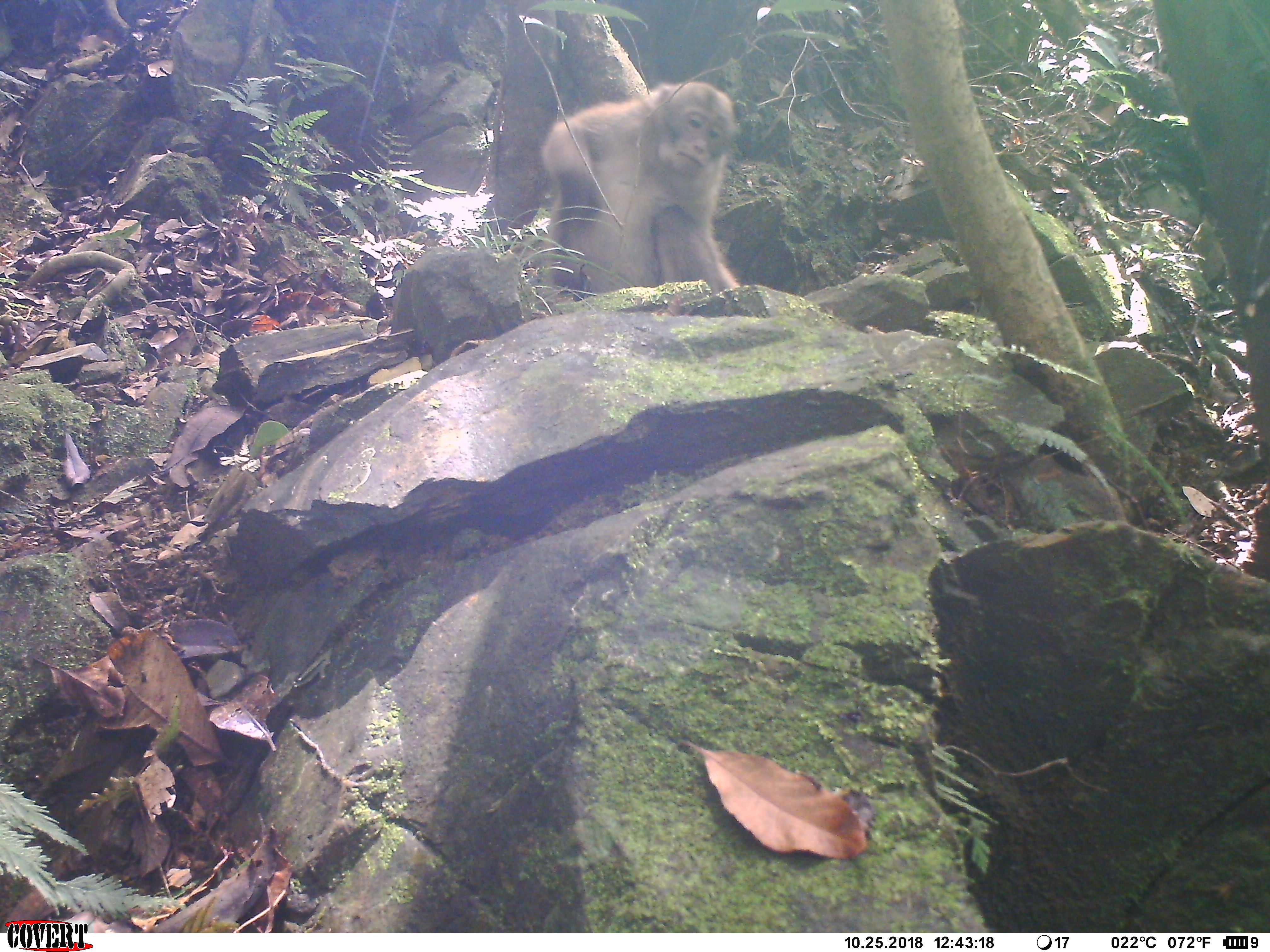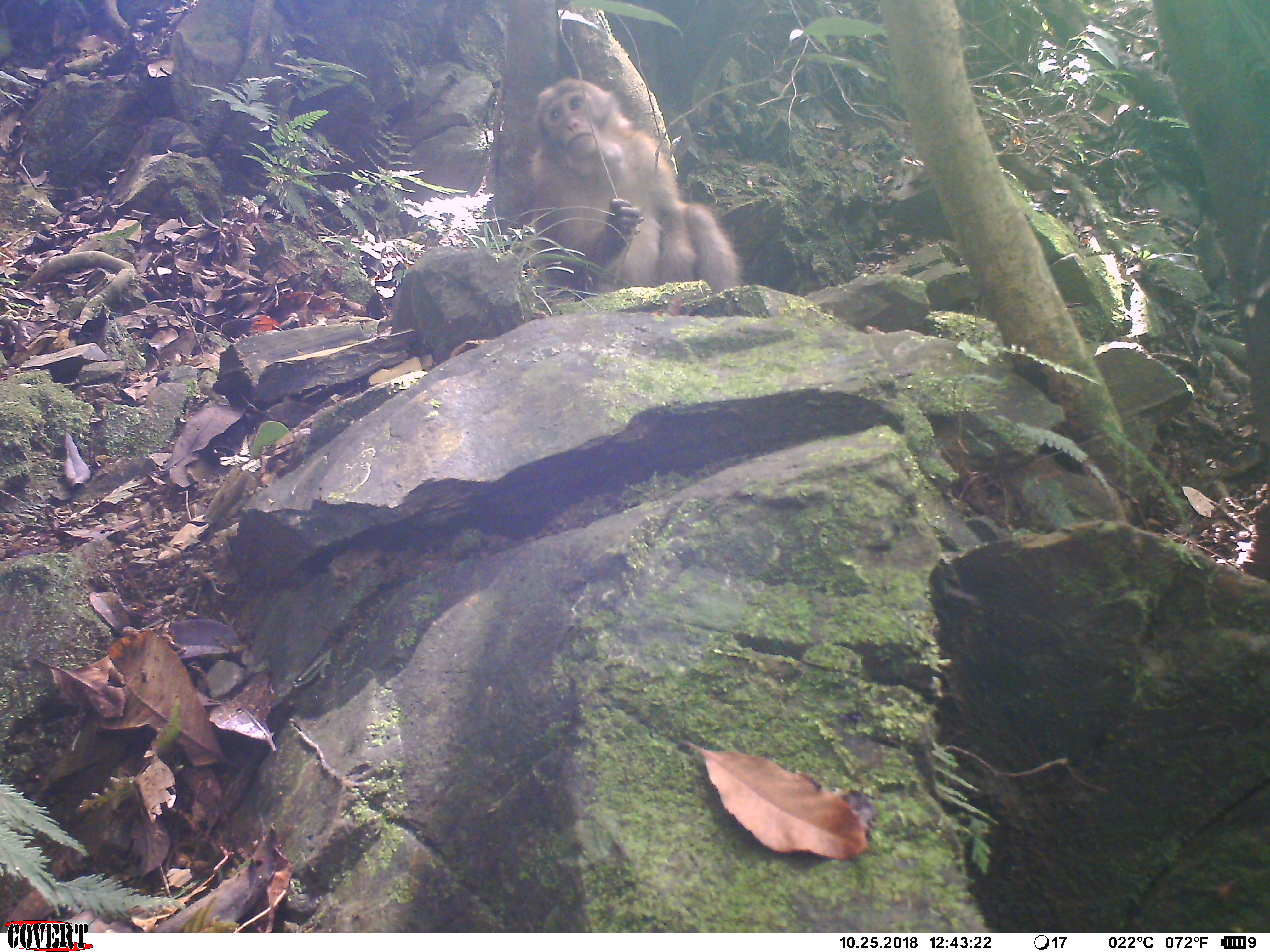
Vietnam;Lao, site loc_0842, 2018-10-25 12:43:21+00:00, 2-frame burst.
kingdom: Animalia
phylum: Chordata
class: Mammalia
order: Primates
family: Cercopithecidae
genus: Macaca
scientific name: Macaca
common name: macaque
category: macaque not stump tailed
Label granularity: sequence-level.